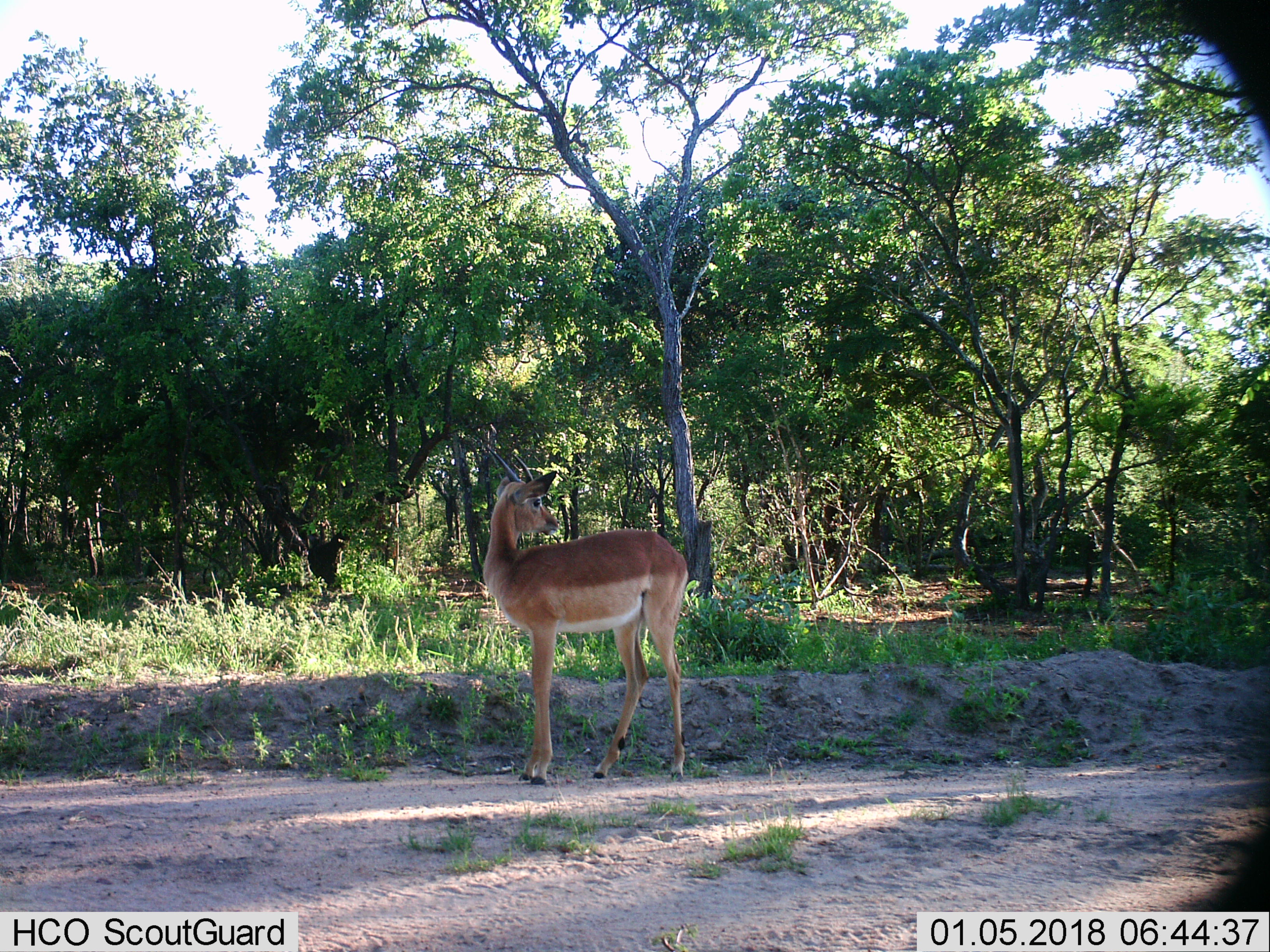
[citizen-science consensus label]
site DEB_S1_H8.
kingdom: Animalia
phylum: Chordata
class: Mammalia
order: Artiodactyla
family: Bovidae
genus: Aepyceros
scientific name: Aepyceros melampus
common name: impala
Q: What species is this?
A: Impala (Aepyceros melampus).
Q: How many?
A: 1.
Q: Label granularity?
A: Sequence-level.